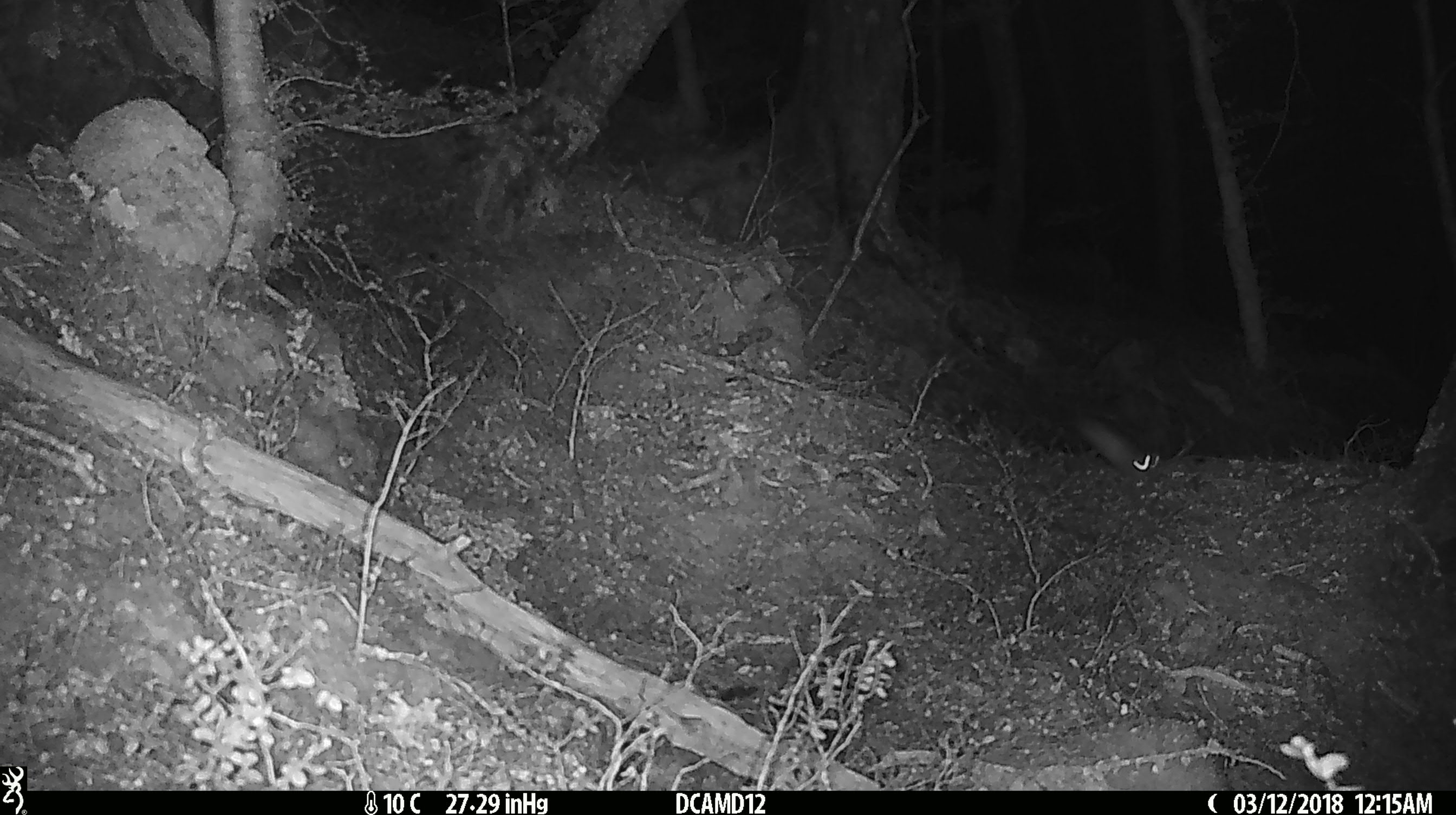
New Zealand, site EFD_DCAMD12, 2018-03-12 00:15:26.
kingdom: Animalia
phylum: Chordata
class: Mammalia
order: Rodentia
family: Muridae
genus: Mus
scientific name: Mus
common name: mouse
Mouse (Mus).